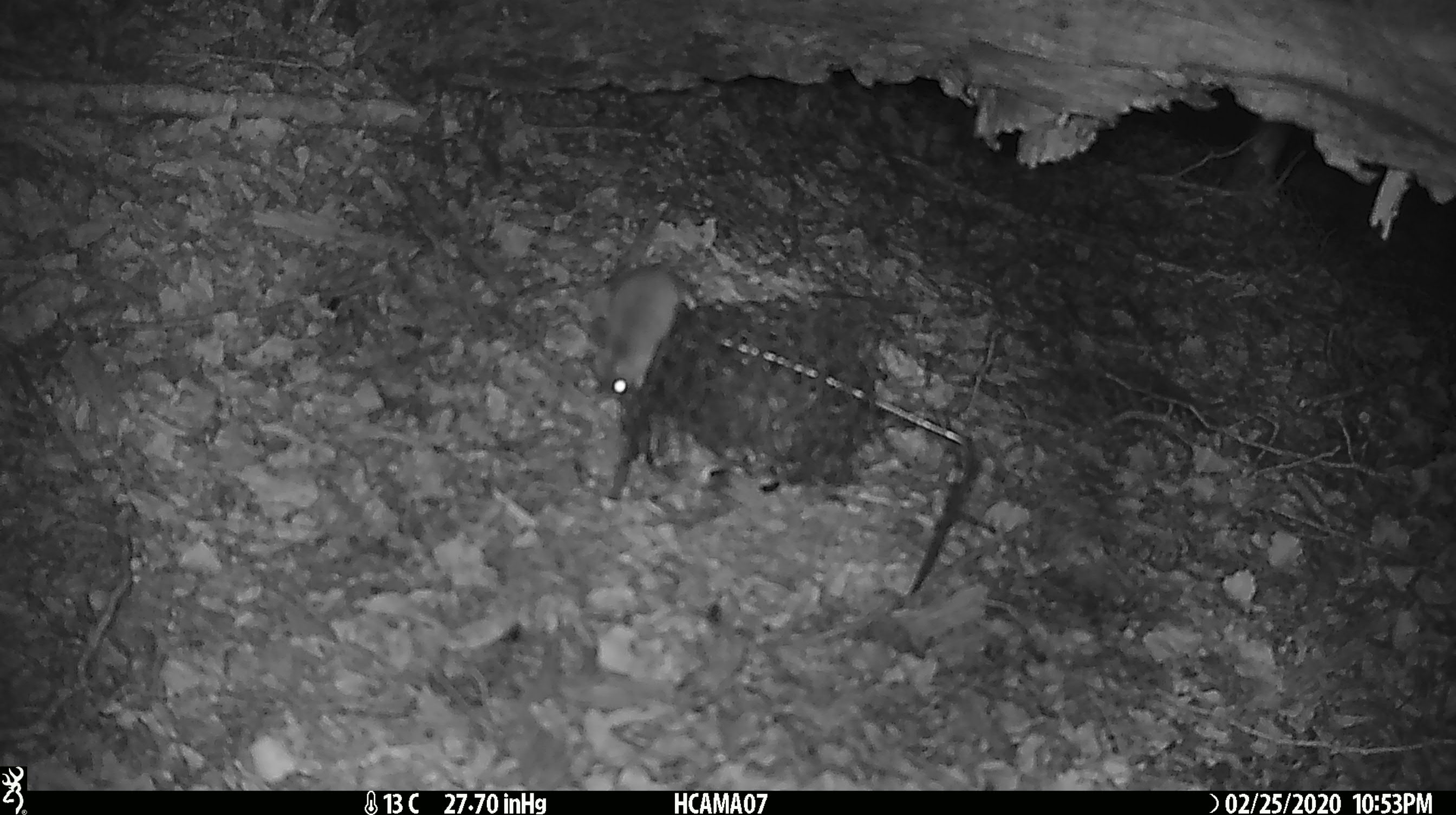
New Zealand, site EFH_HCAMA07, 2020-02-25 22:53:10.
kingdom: Animalia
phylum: Chordata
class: Mammalia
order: Rodentia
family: Muridae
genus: Mus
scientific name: Mus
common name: mouse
Mouse (Mus).